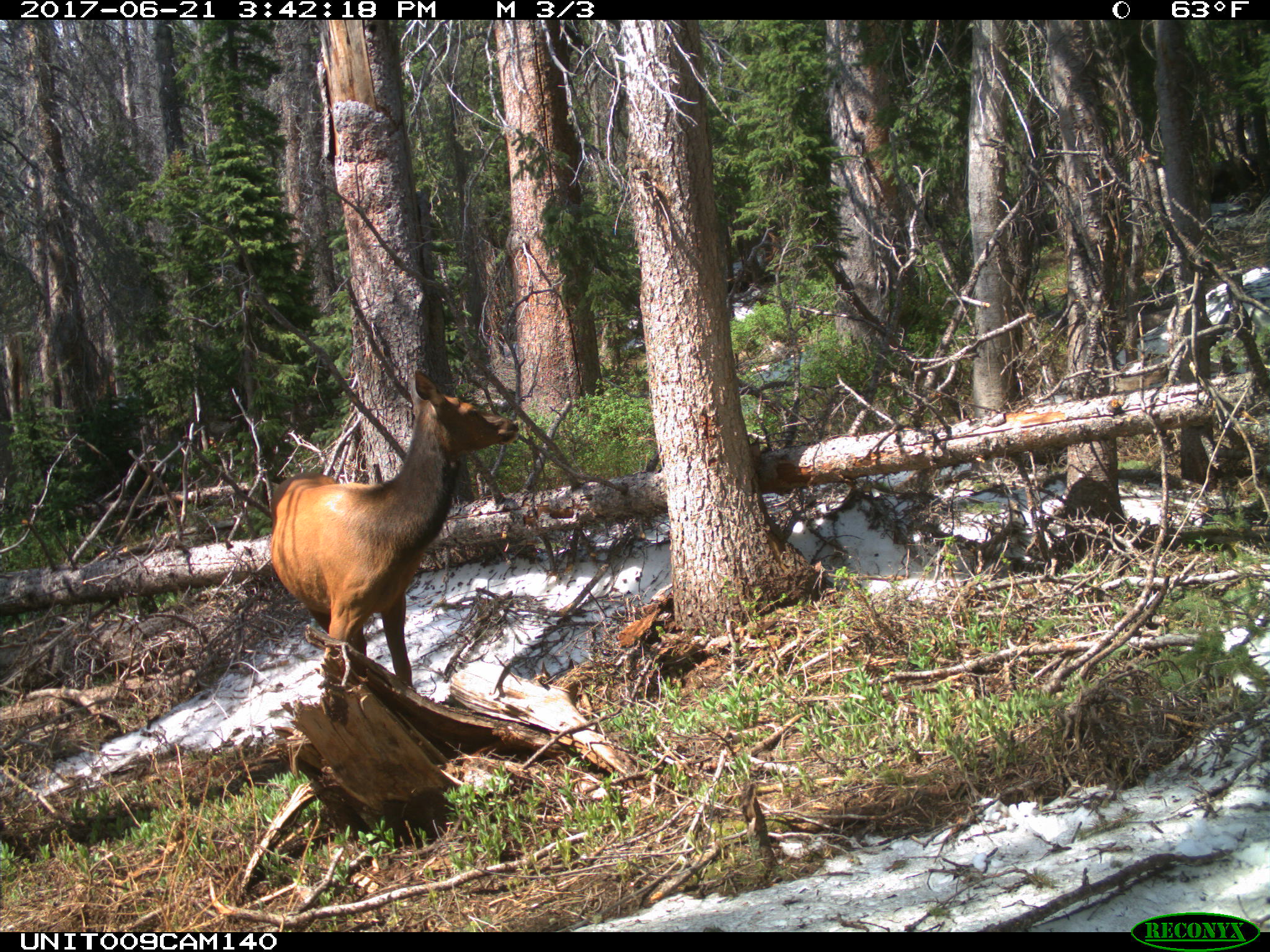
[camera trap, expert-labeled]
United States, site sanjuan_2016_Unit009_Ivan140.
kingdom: Animalia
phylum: Chordata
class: Mammalia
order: Artiodactyla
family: Cervidae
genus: Cervus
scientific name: Cervus elaphus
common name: red deer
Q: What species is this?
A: Cervus elaphus (red deer).